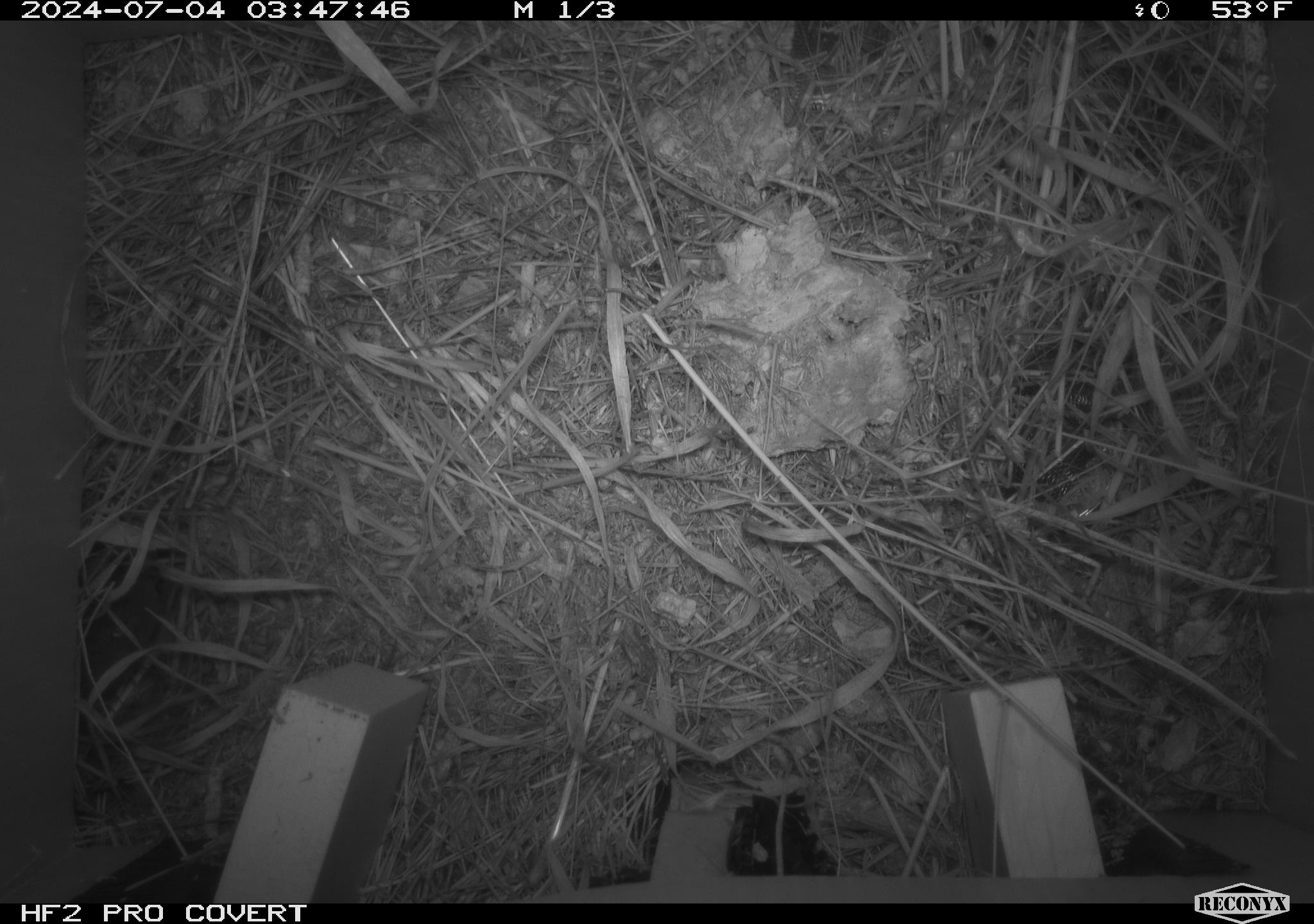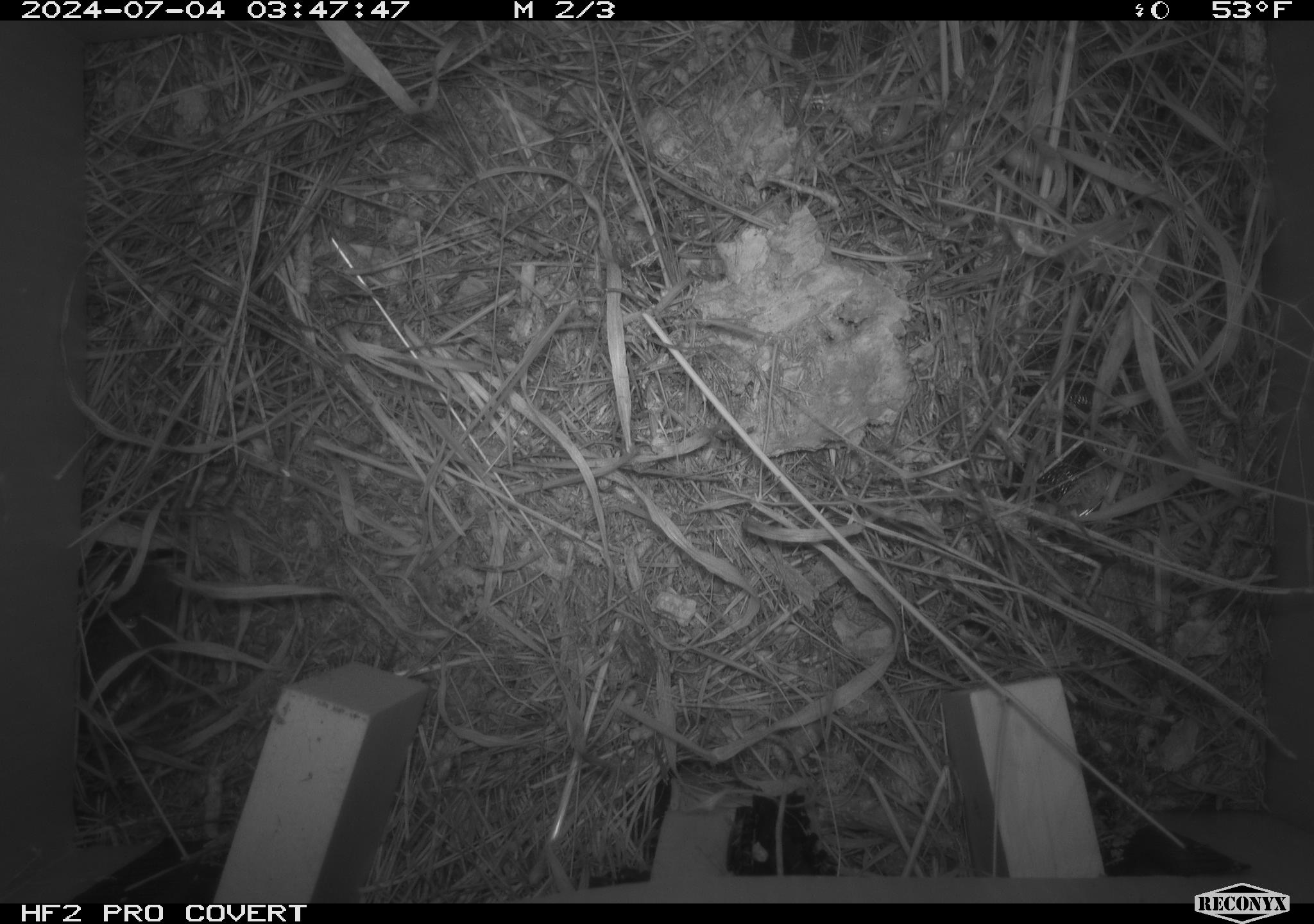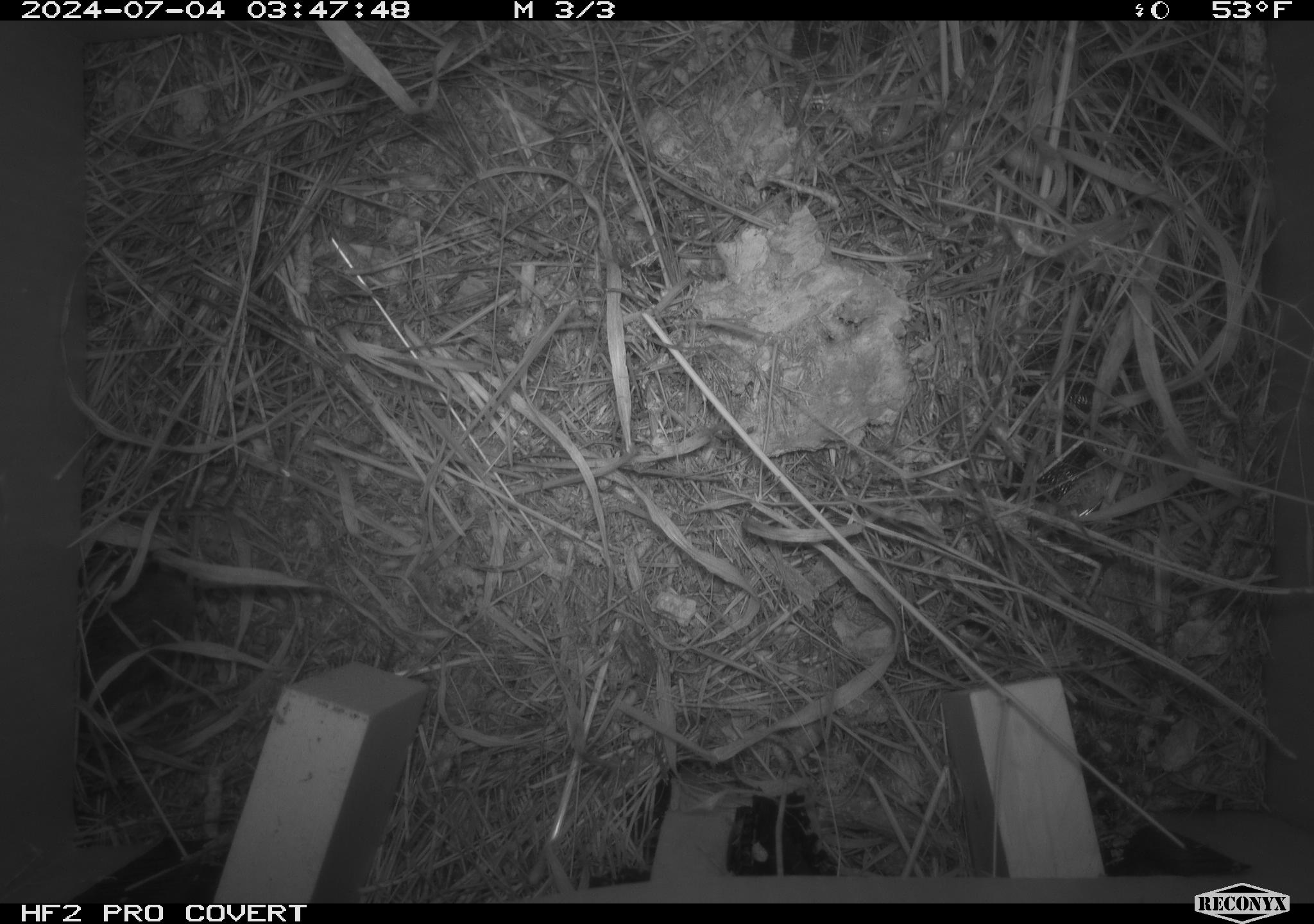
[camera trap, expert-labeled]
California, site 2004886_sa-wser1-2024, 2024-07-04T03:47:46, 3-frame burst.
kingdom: Animalia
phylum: Chordata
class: Mammalia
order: Rodentia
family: Cricetidae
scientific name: Arvicolinae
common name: voles, lemmings, and muskrats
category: arvicolinae subfamily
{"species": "arvicolinae subfamily (voles, lemmings, and muskrats) (Arvicolinae)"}